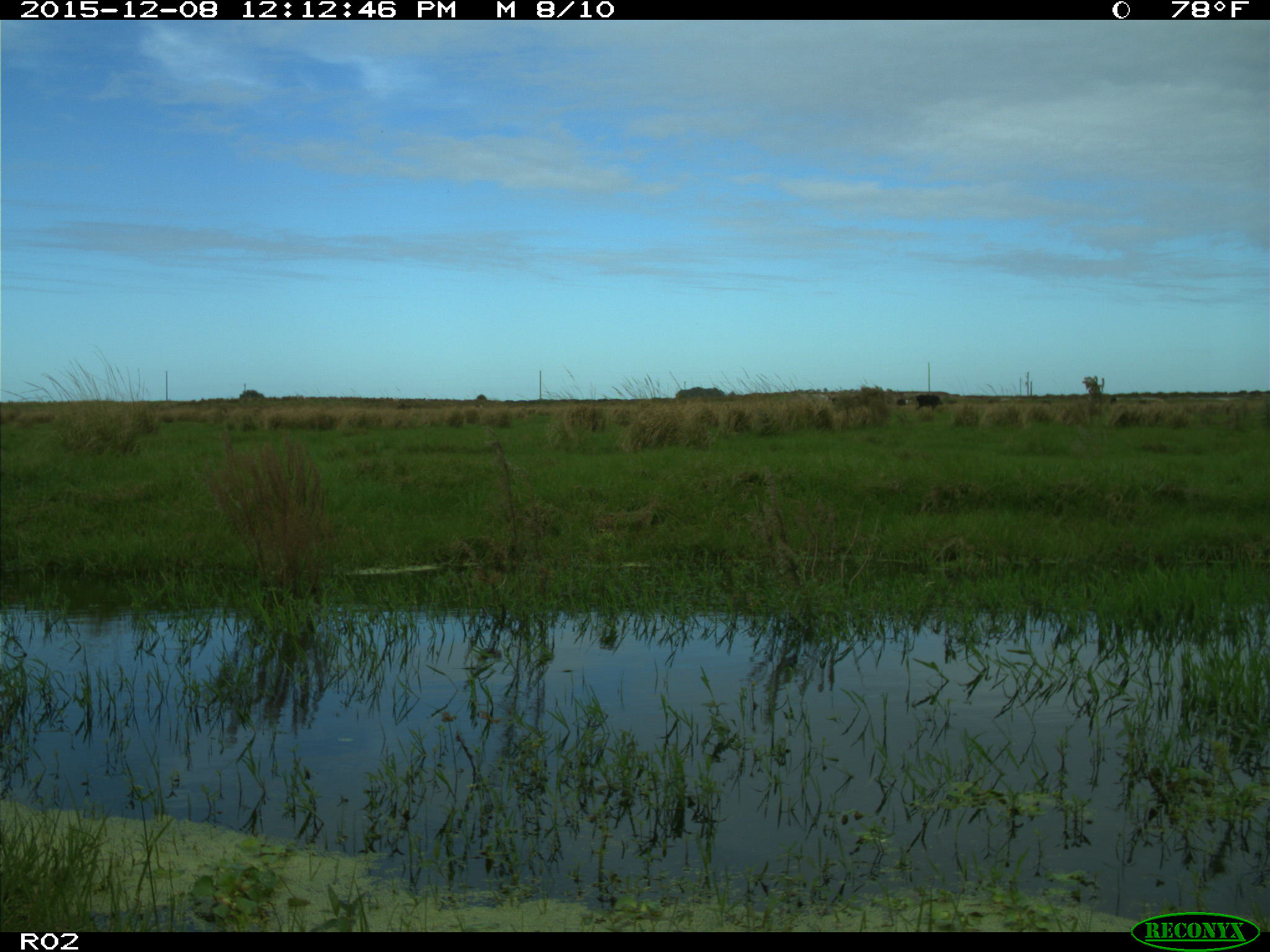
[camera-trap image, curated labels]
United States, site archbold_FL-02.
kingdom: Animalia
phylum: Chordata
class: Mammalia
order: Artiodactyla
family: Bovidae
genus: Bos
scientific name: Bos taurus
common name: domestic cow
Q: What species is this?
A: Bos taurus (domestic cow).